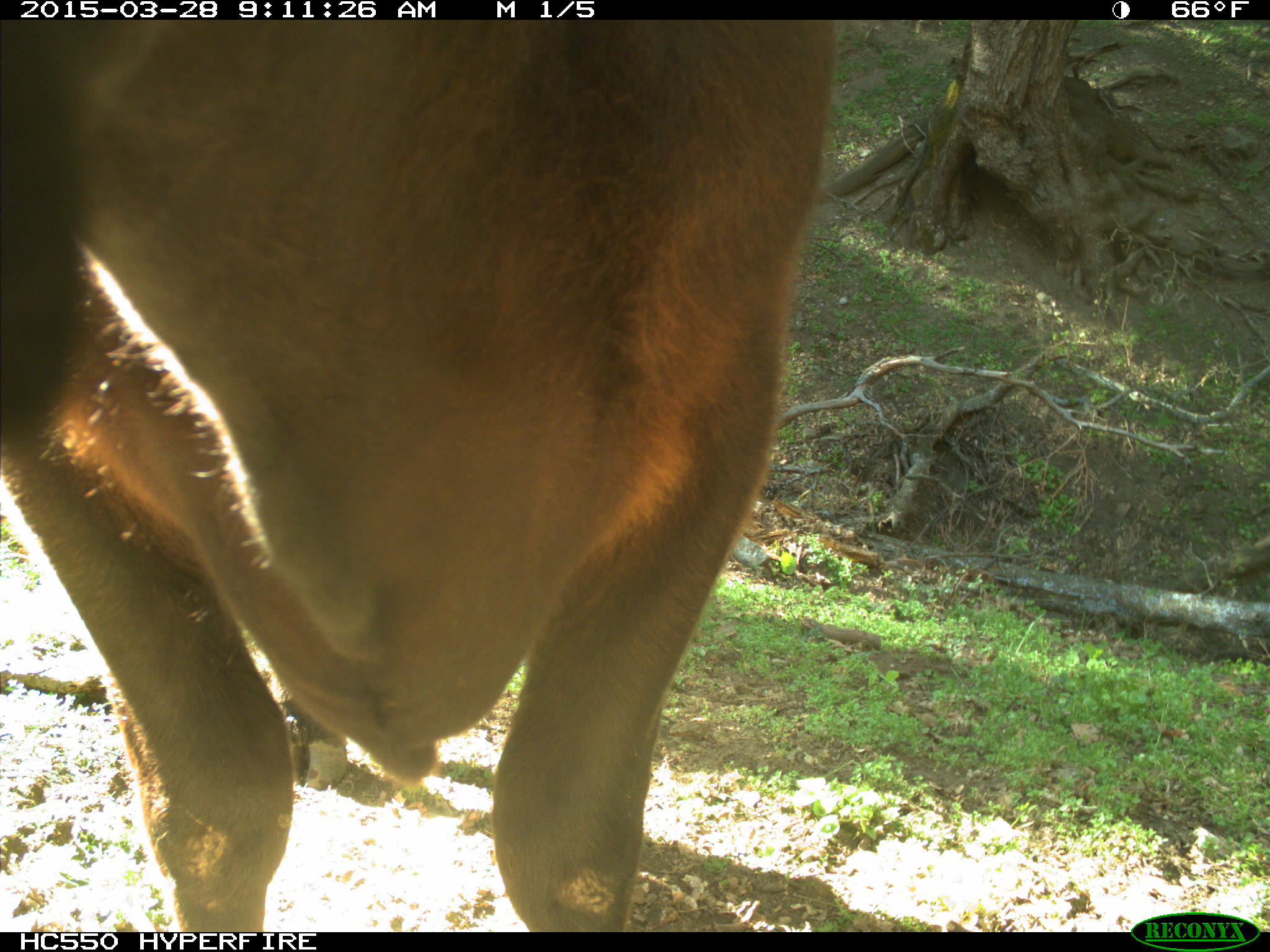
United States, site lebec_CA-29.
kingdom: Animalia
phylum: Chordata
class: Mammalia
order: Artiodactyla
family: Bovidae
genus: Bos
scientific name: Bos taurus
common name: domestic cow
Bos taurus (domestic cow).